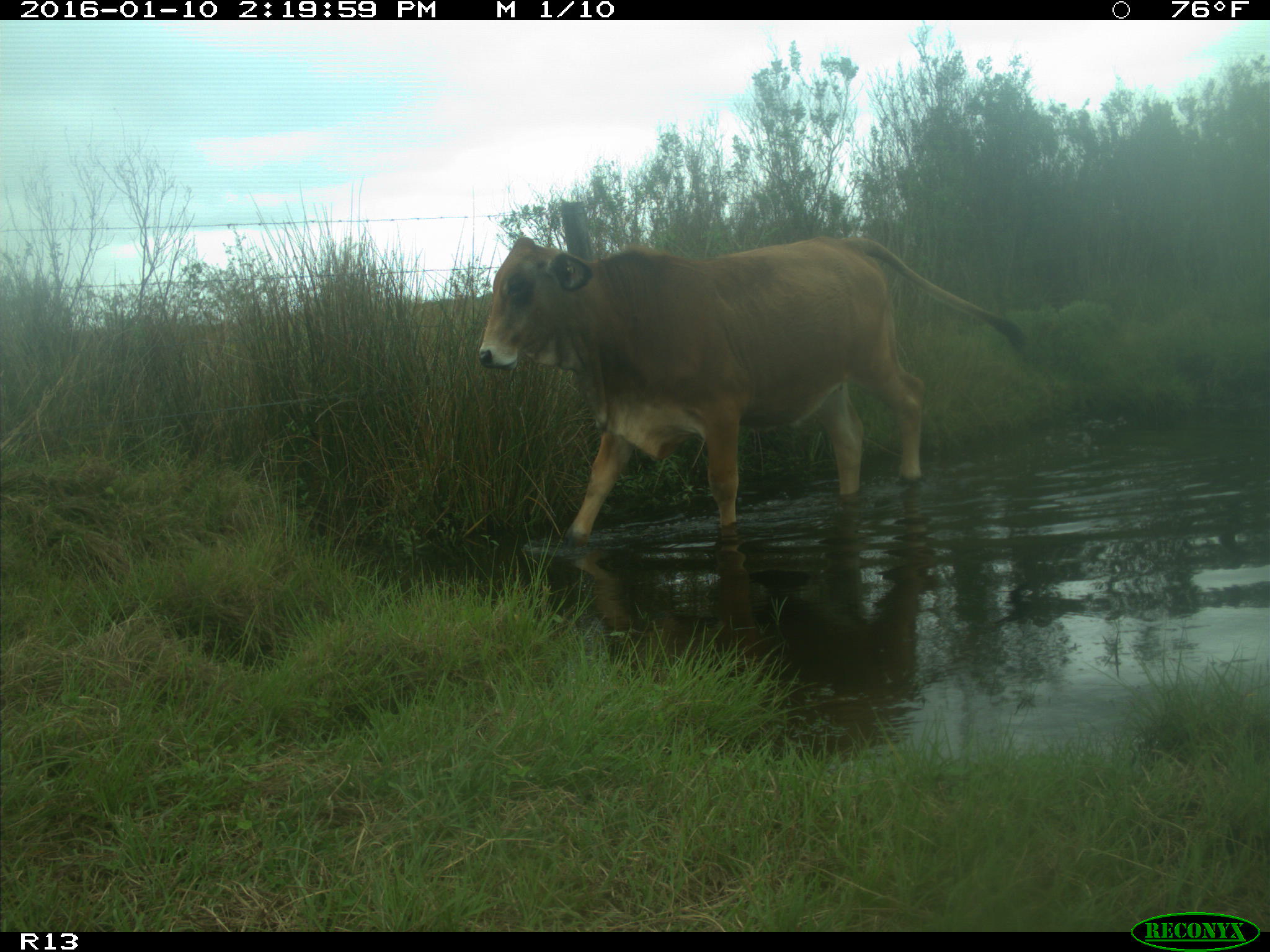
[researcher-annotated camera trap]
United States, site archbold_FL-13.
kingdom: Animalia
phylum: Chordata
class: Mammalia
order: Artiodactyla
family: Bovidae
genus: Bos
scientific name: Bos taurus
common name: domestic cow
Bos taurus (domestic cow).